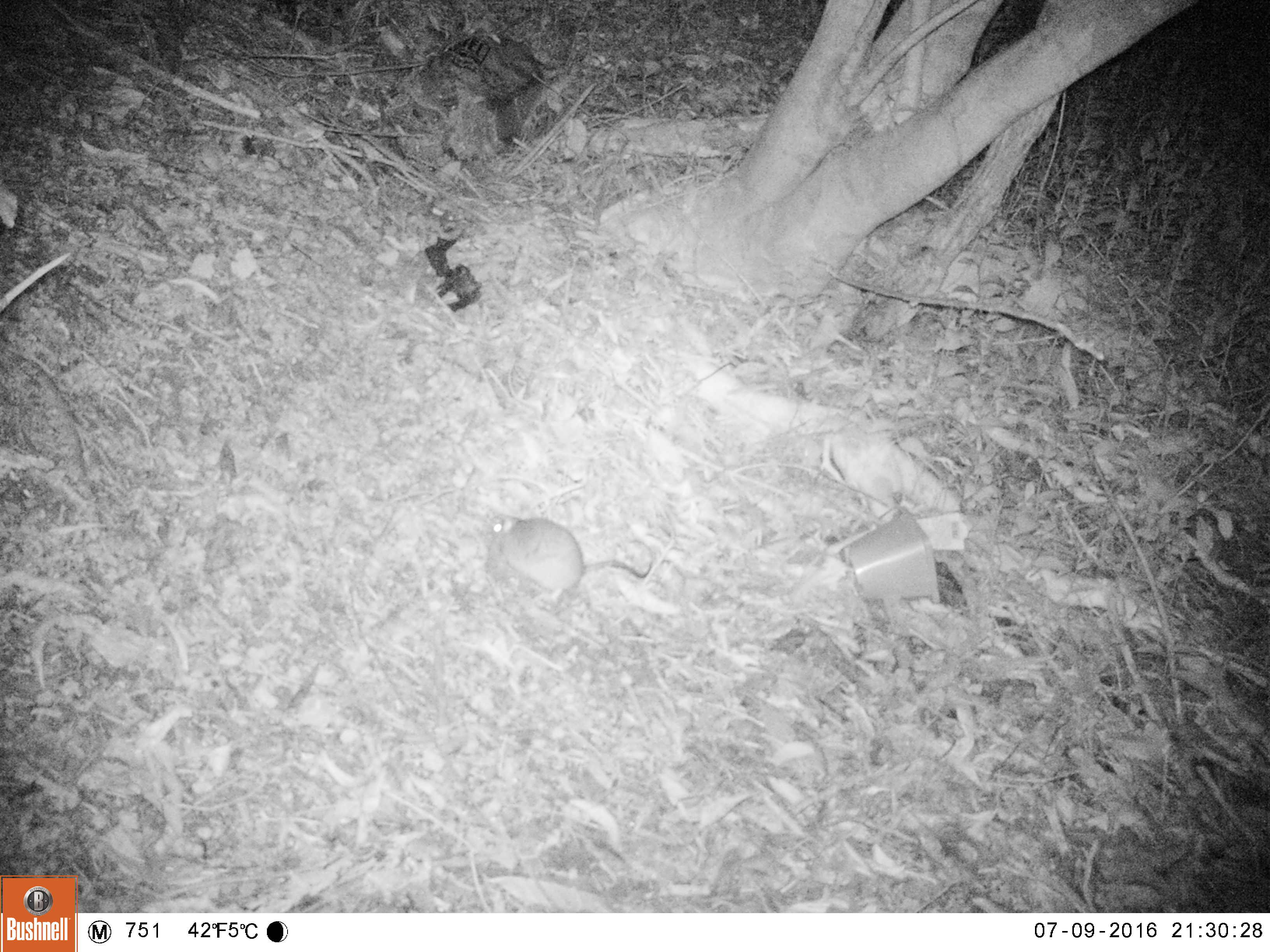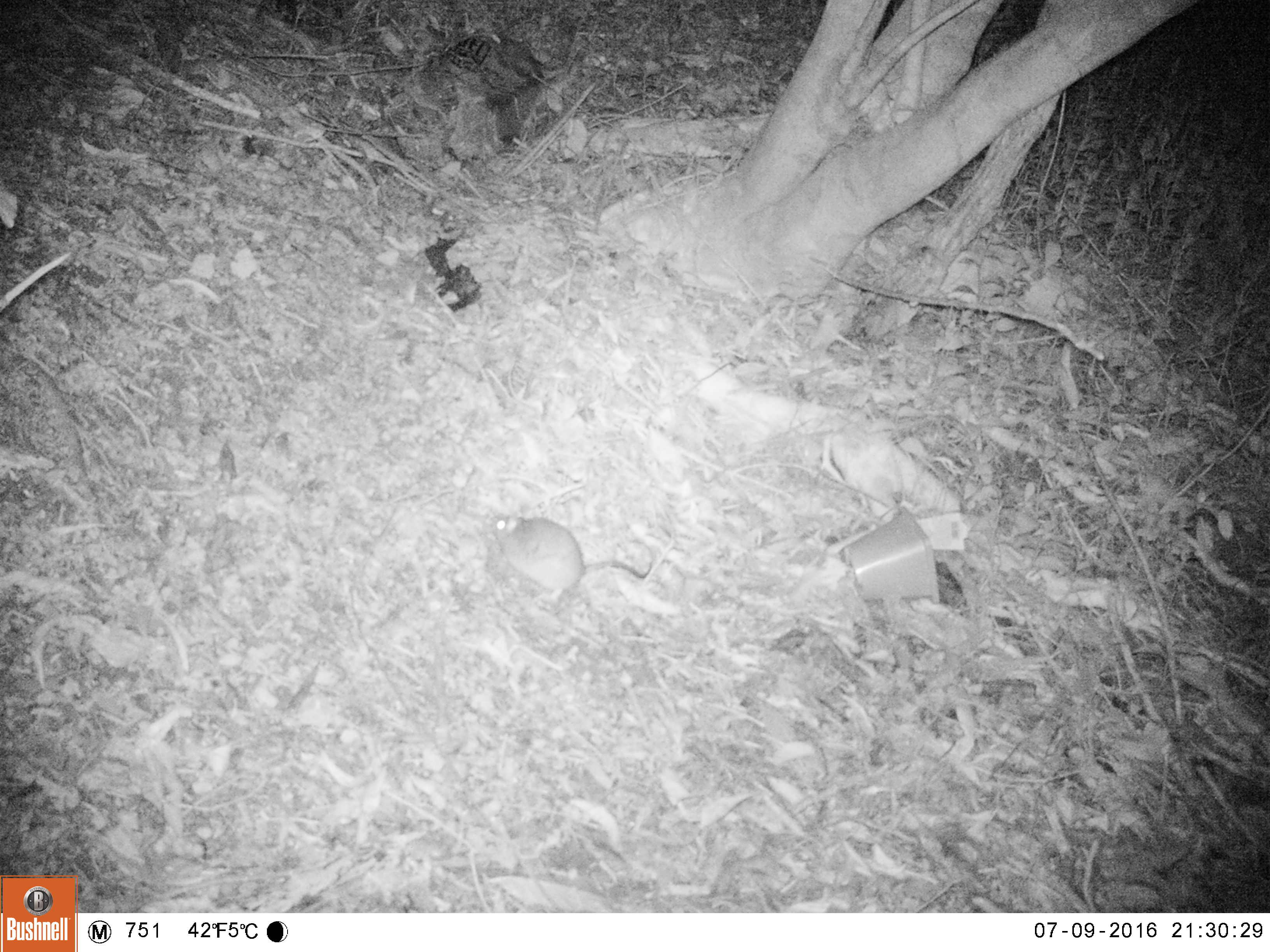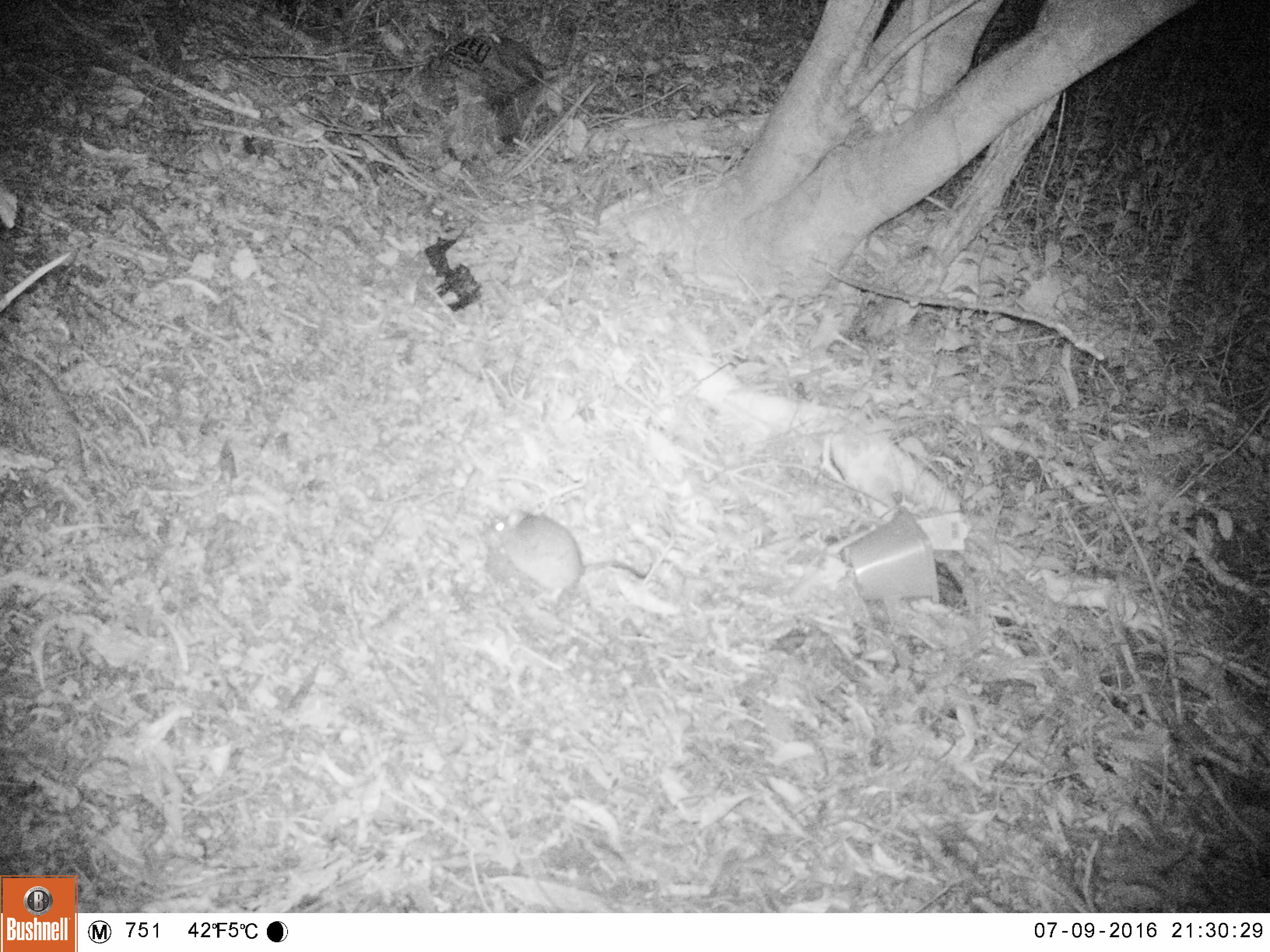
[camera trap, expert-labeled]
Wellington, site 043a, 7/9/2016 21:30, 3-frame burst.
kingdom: Animalia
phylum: Chordata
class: Mammalia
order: Rodentia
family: Muridae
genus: Rattus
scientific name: Rattus rattus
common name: ship rat